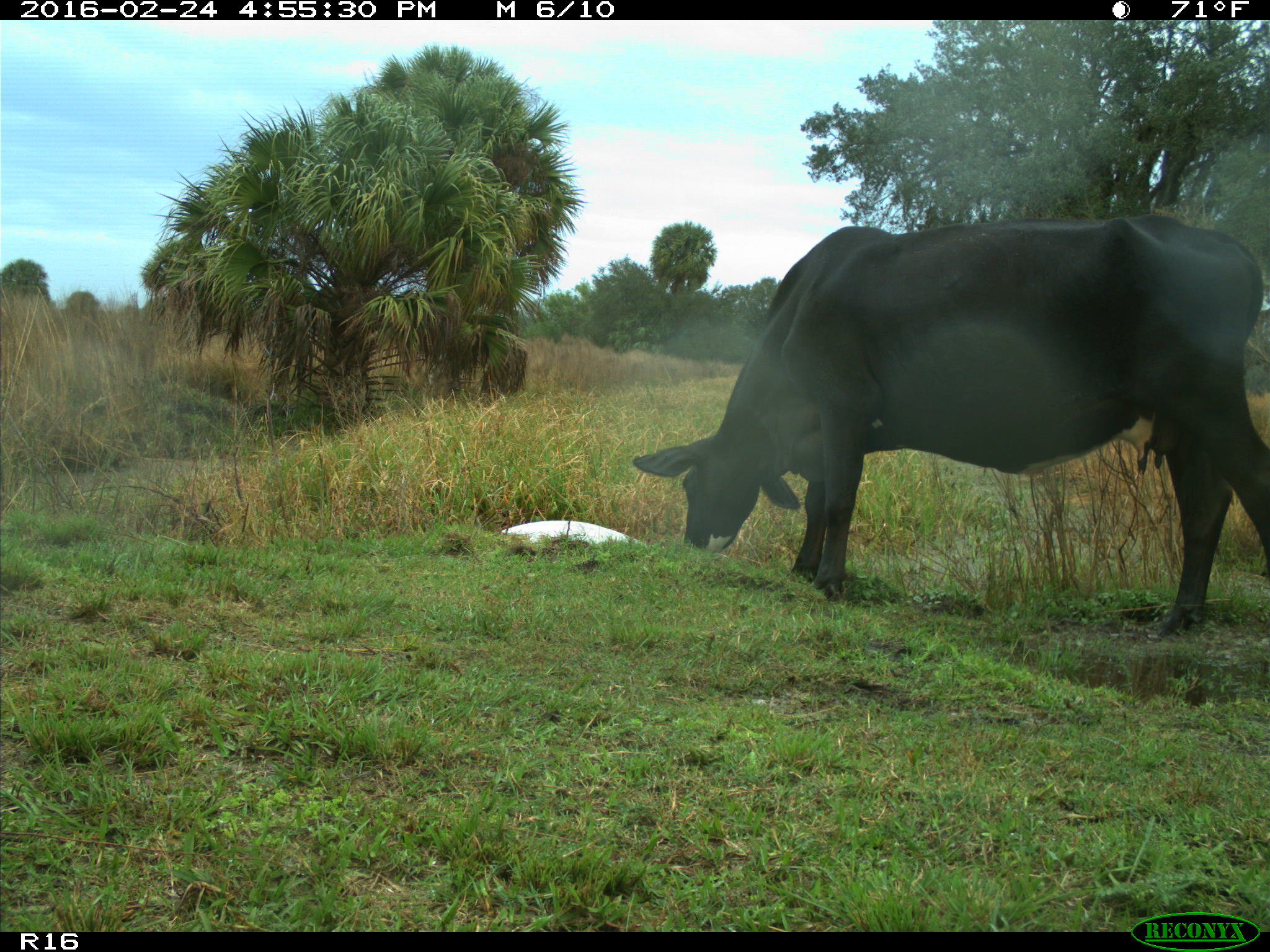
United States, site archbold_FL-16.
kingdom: Animalia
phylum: Chordata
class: Mammalia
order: Artiodactyla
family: Bovidae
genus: Bos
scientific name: Bos taurus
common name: domestic cow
Bos taurus (domestic cow).